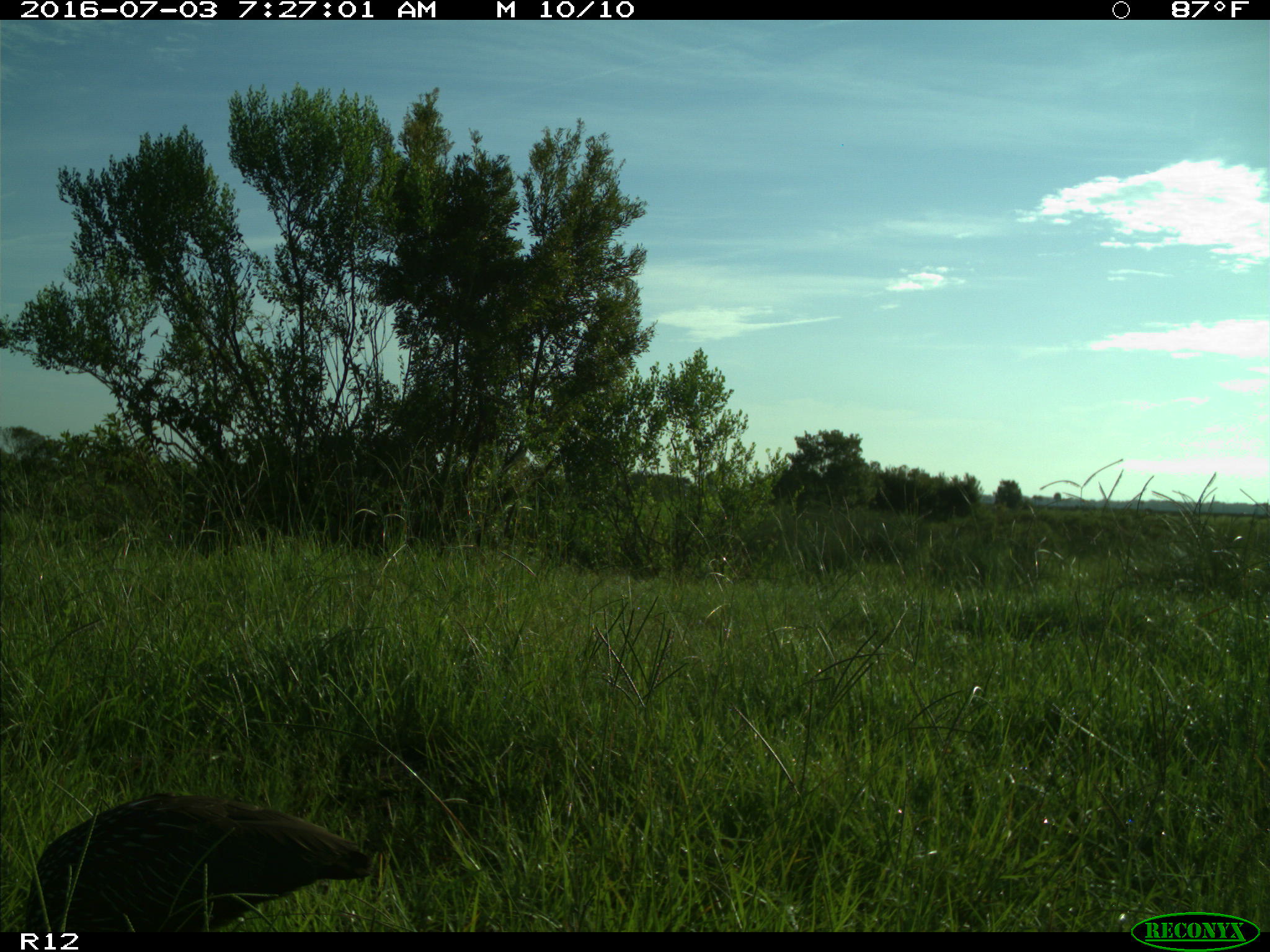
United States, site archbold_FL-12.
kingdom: Animalia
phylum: Chordata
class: Aves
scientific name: Aves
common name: birds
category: unidentified bird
Unidentified bird (birds) (Aves).